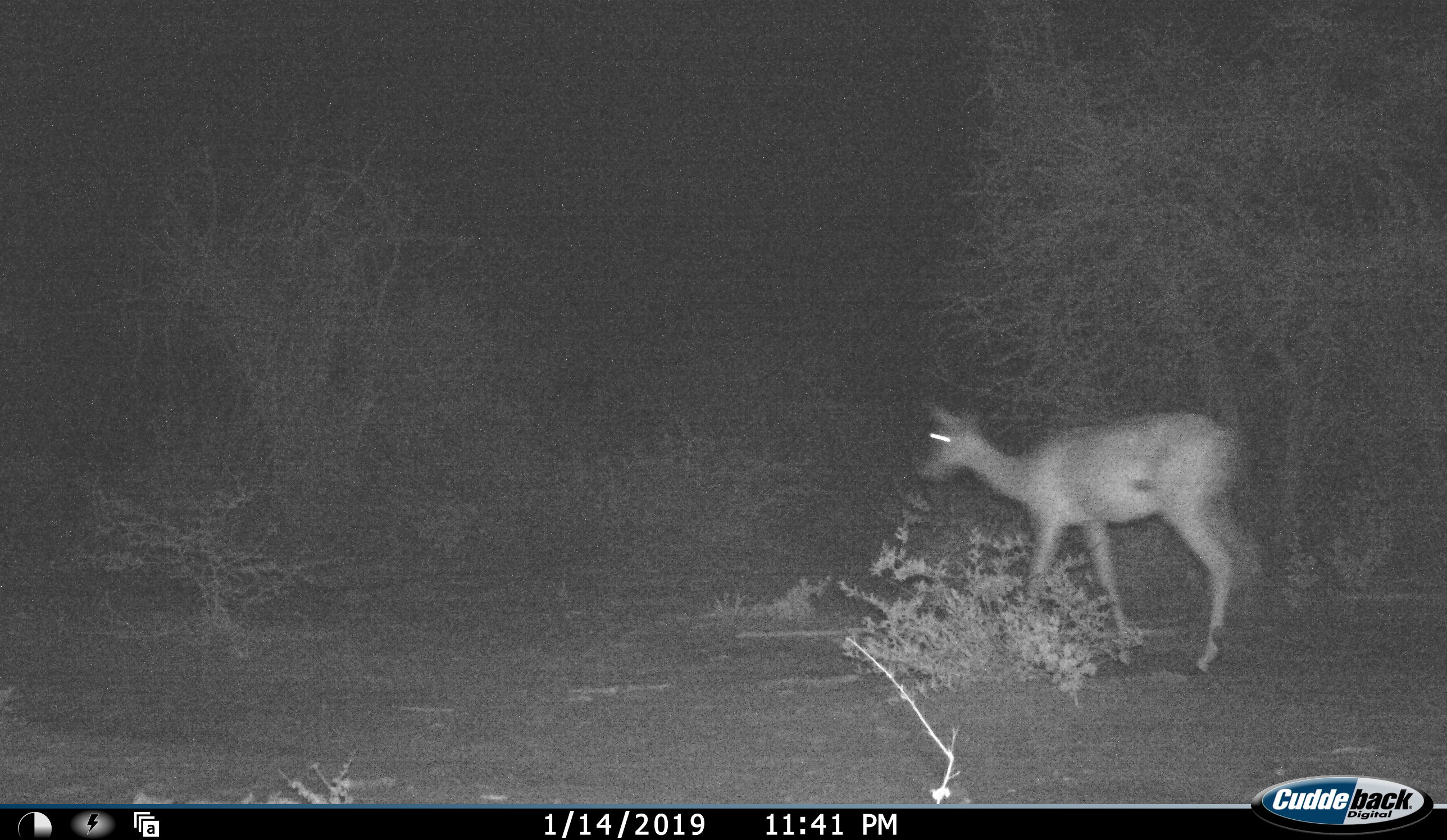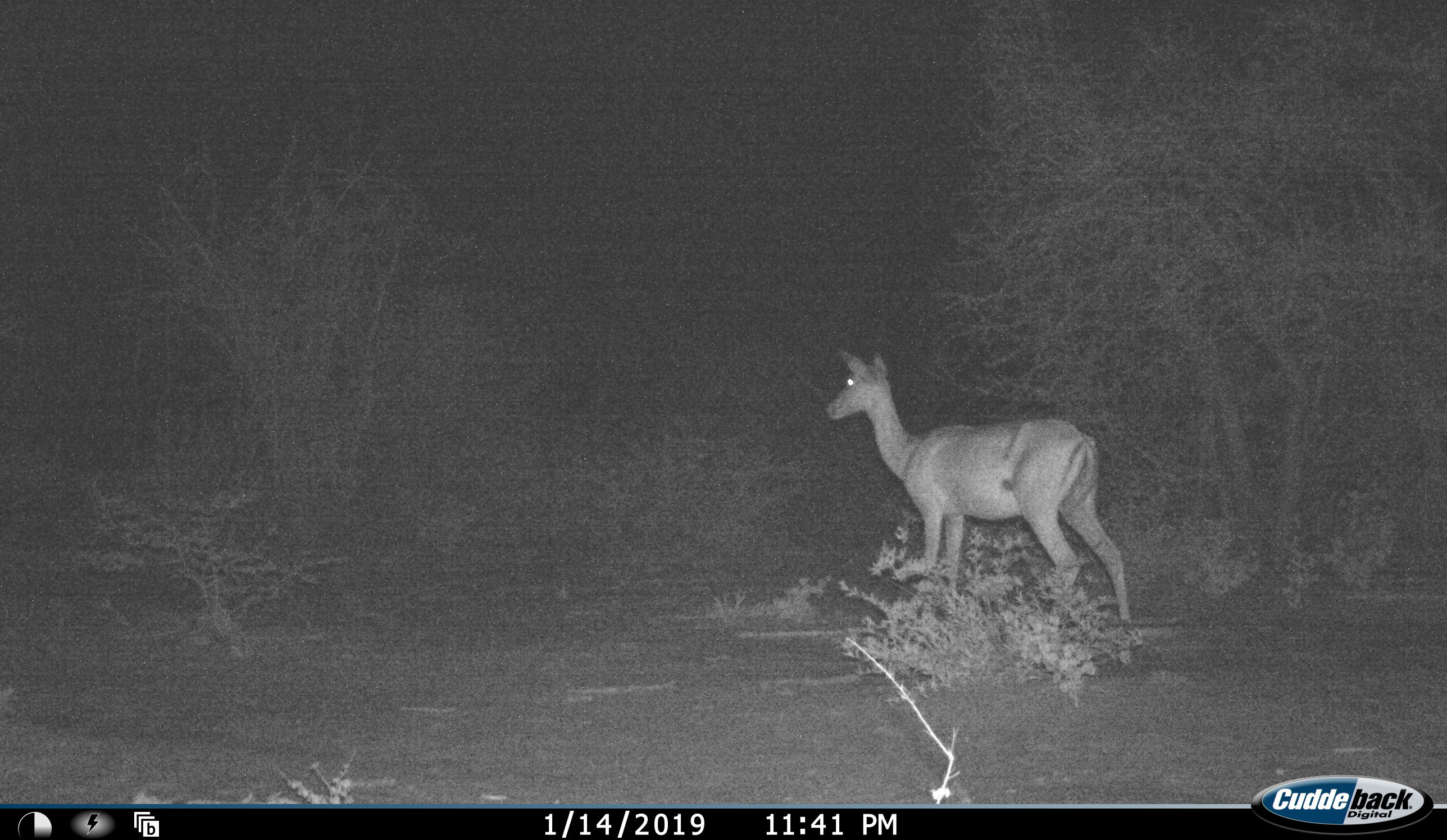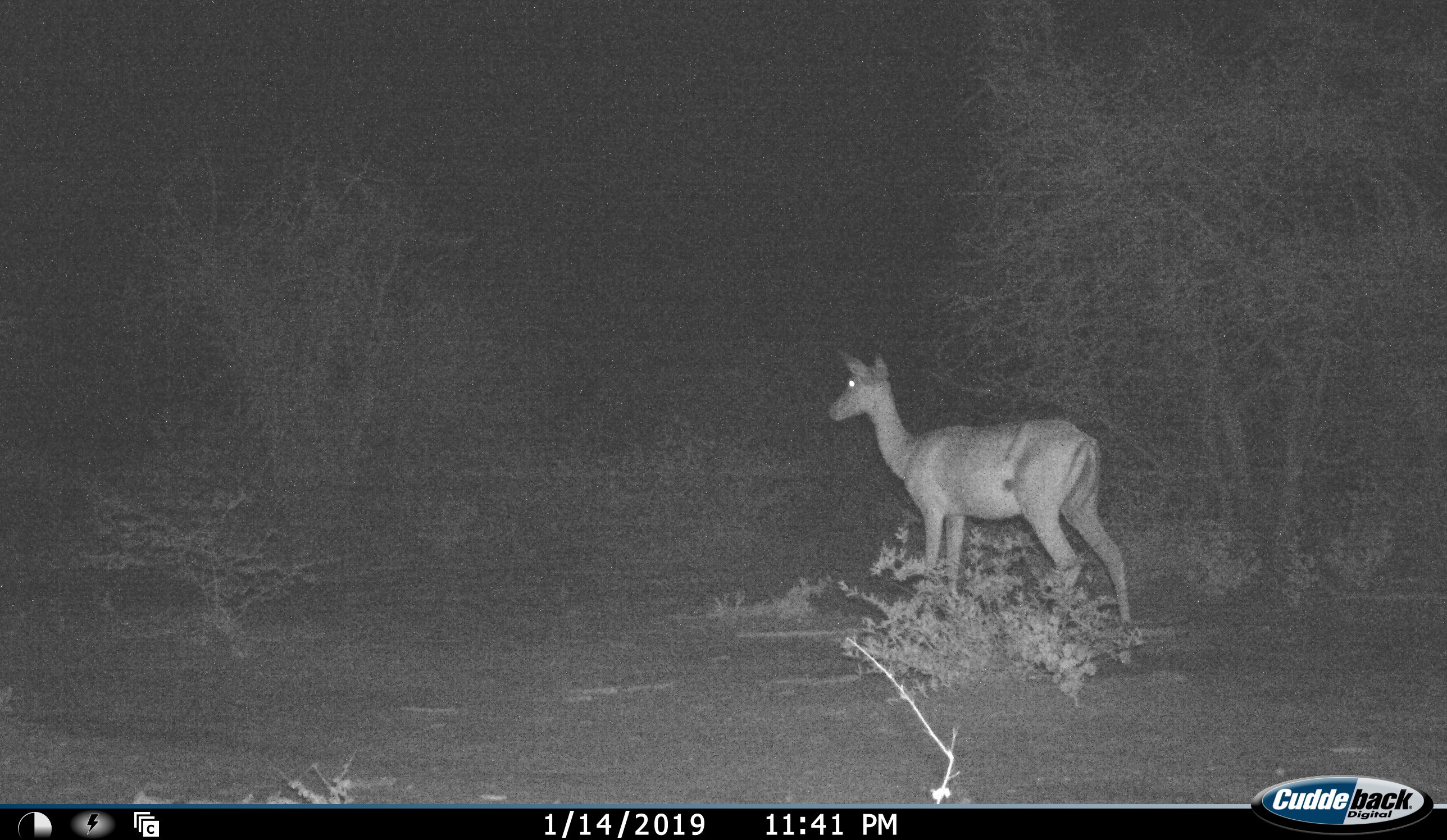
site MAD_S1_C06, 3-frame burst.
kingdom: Animalia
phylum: Chordata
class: Mammalia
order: Artiodactyla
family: Bovidae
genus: Aepyceros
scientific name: Aepyceros melampus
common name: impala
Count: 1.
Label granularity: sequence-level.